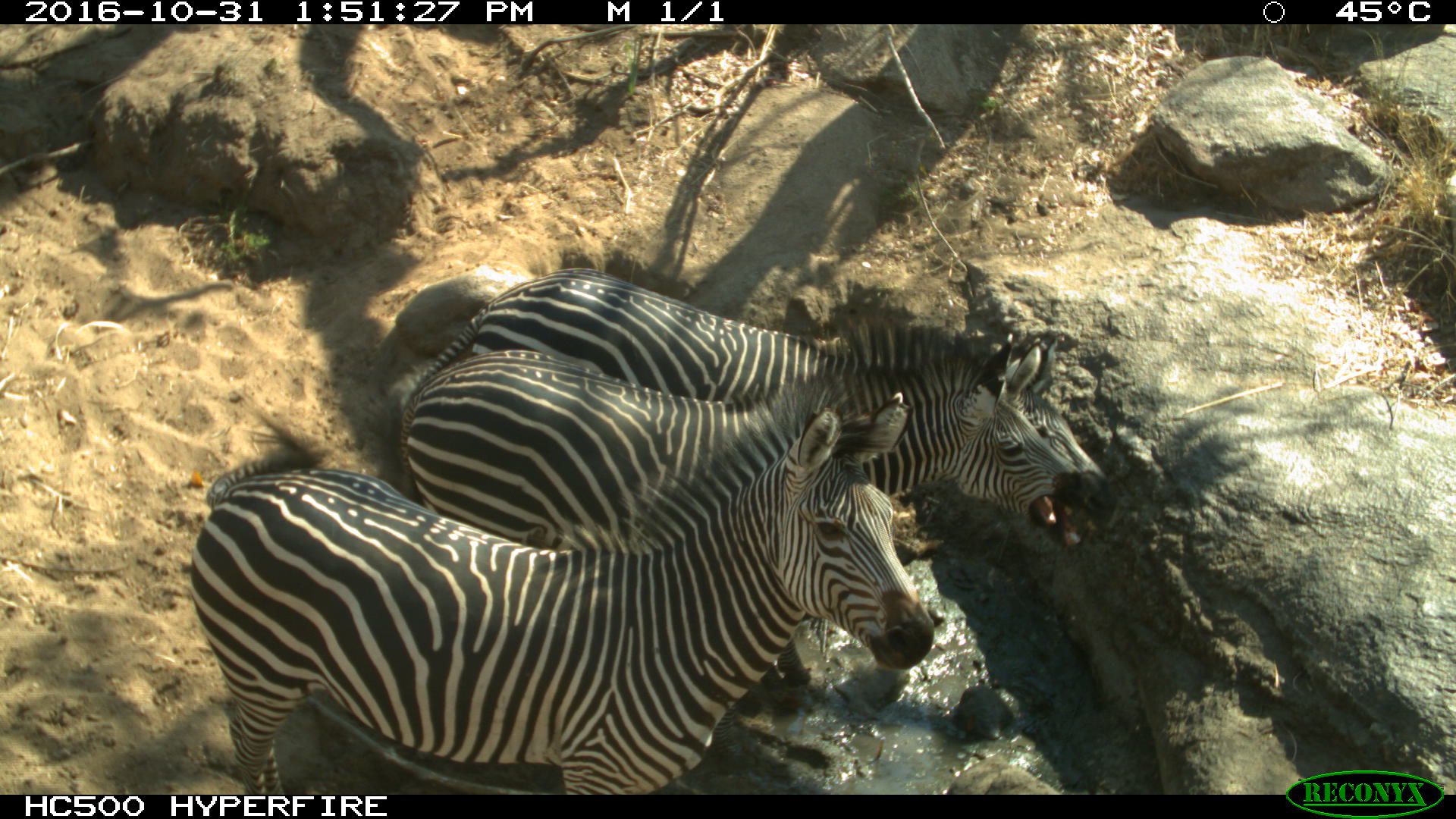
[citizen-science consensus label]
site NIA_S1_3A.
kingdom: Animalia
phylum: Chordata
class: Mammalia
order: Perissodactyla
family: Equidae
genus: Equus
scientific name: Equus quagga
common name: plains zebra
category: zebraplains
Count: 3.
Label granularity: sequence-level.